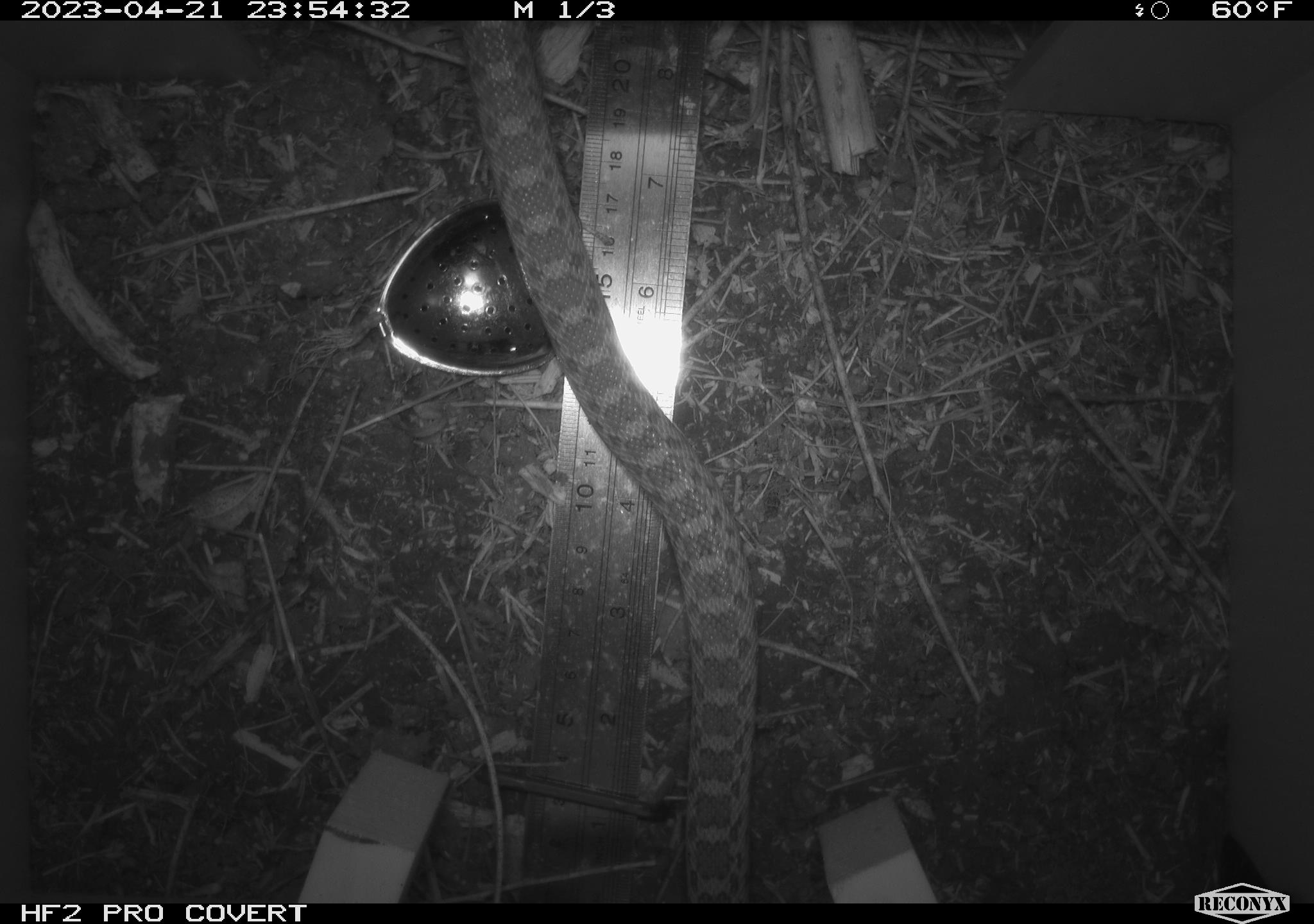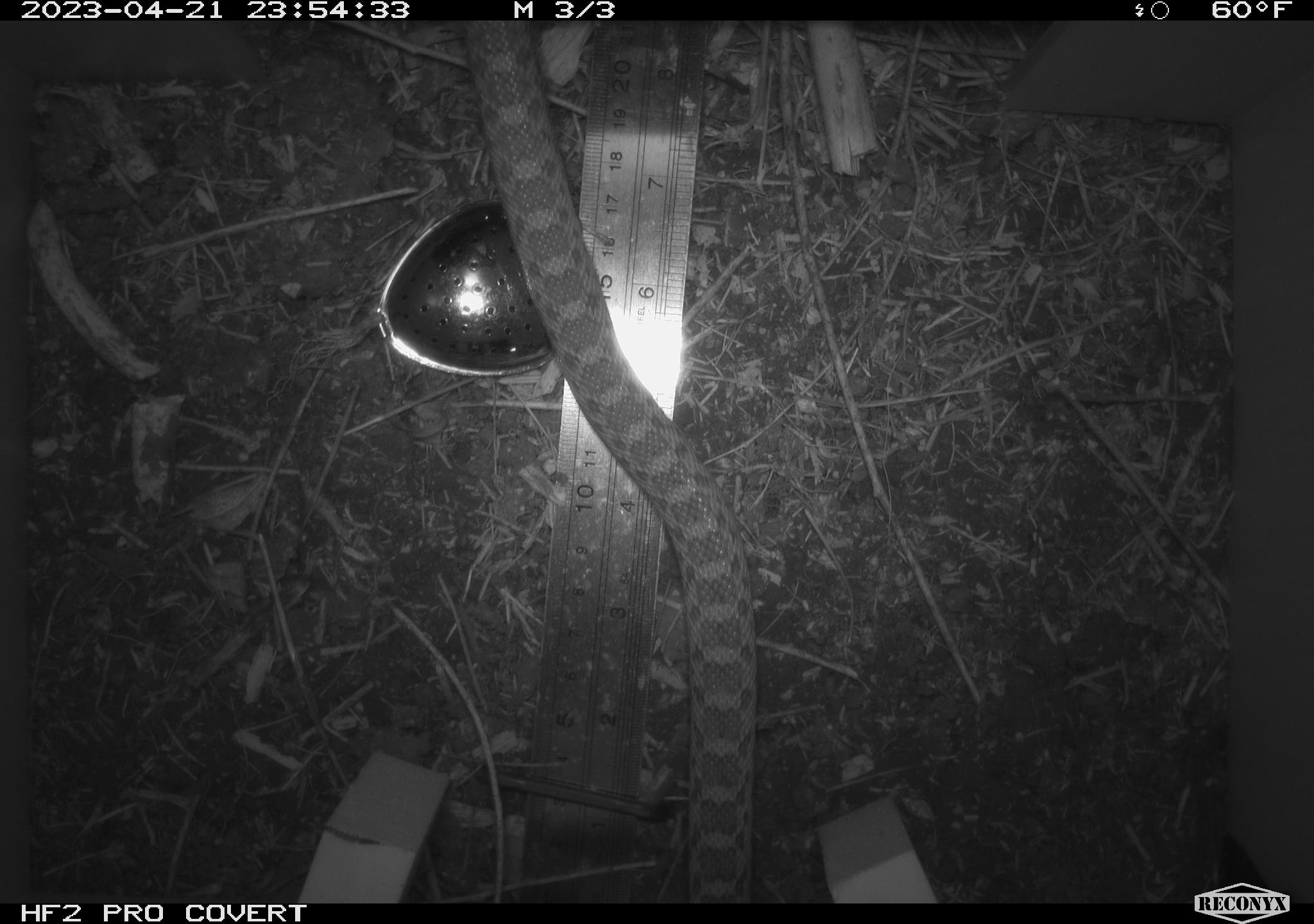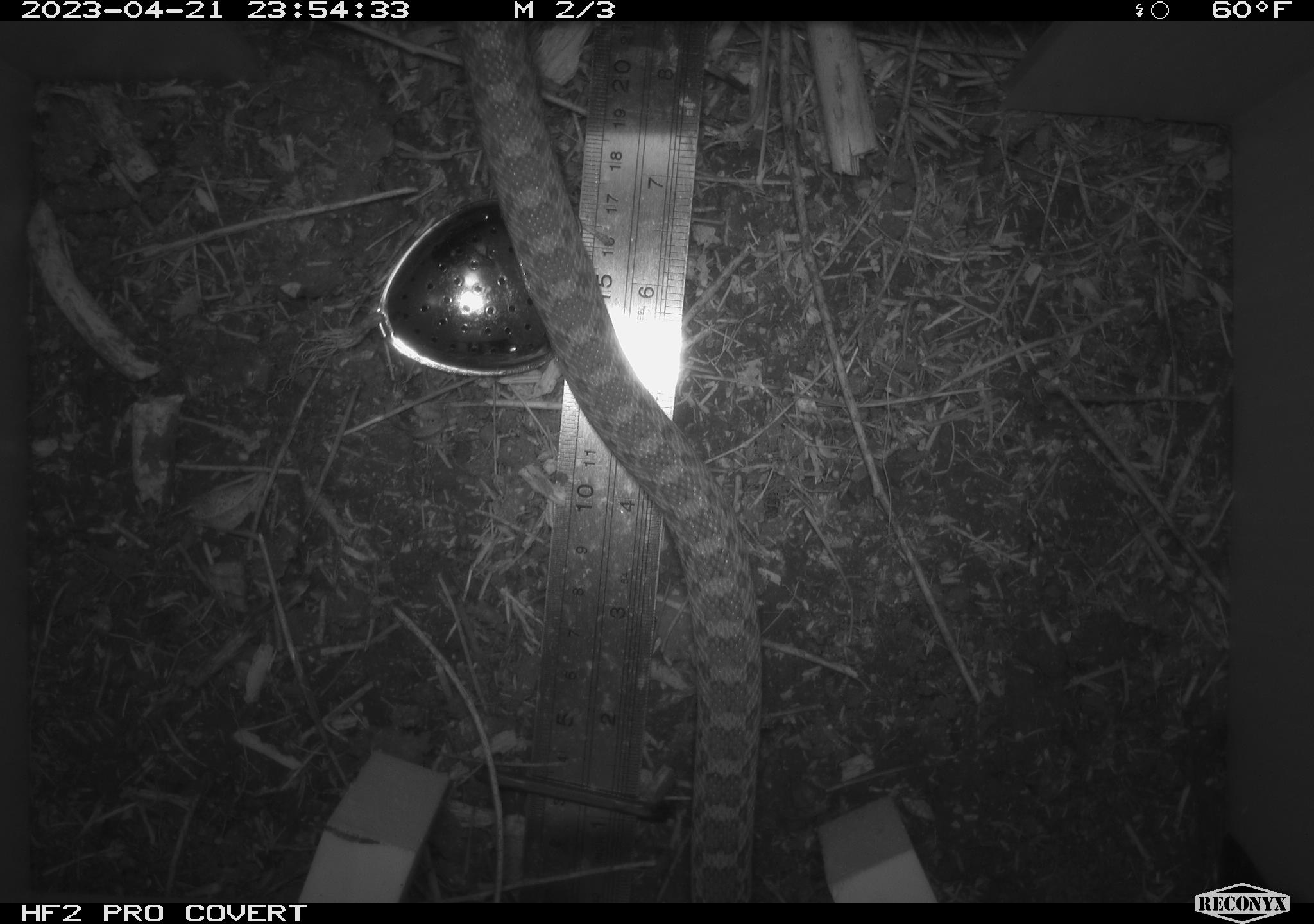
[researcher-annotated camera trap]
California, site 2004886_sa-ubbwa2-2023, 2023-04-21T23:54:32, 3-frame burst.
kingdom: Animalia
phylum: Chordata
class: Reptilia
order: Squamata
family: Colubridae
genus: Pituophis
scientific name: Pituophis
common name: bullsnakes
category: pituophis species